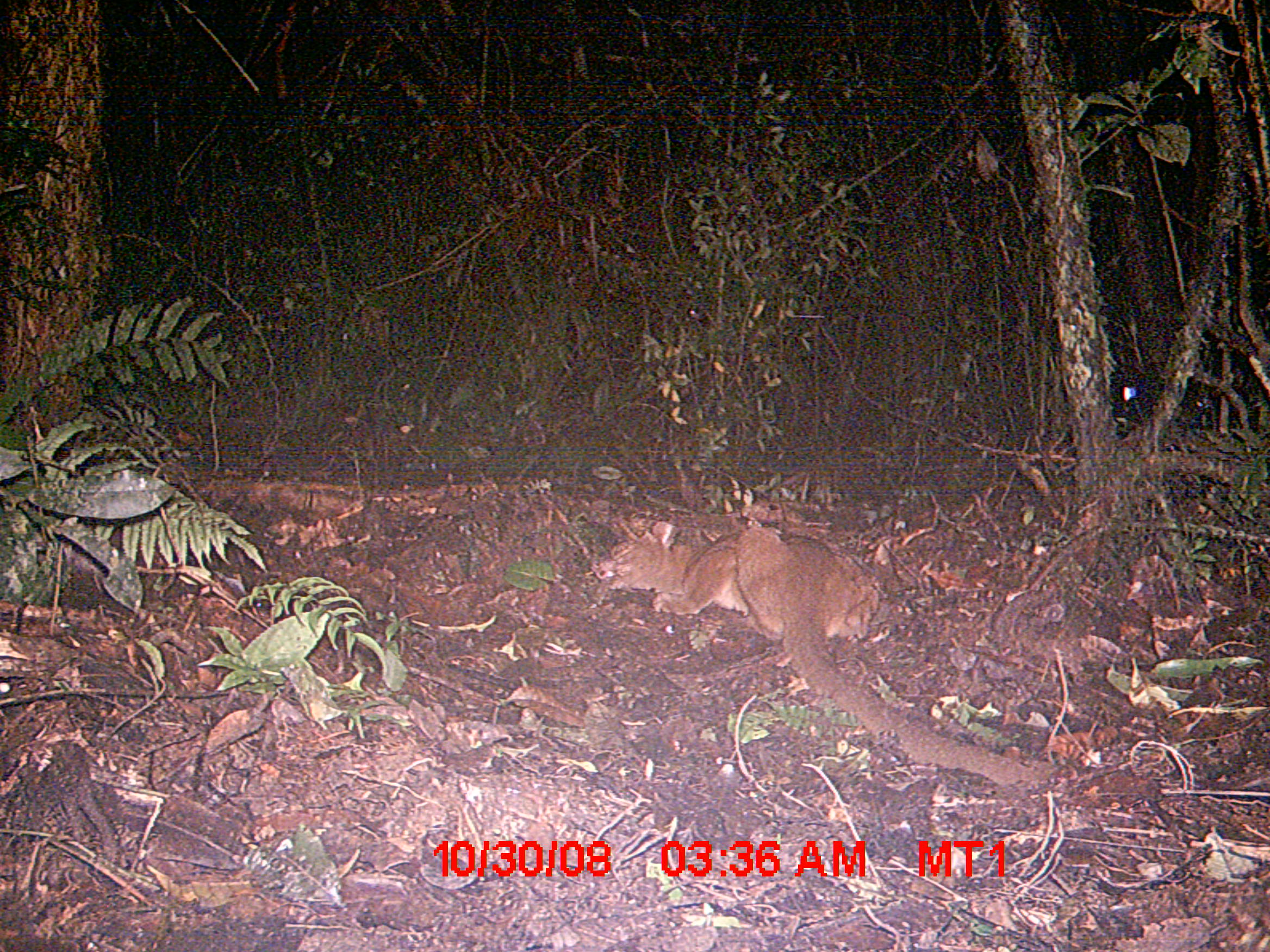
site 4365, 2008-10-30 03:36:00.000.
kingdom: Animalia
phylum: Chordata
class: Mammalia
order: Carnivora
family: Eupleridae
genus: Cryptoprocta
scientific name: Cryptoprocta ferox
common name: fossa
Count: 1.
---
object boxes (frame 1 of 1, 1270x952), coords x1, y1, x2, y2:
cryptoprocta ferox: 592, 518, 1030, 790